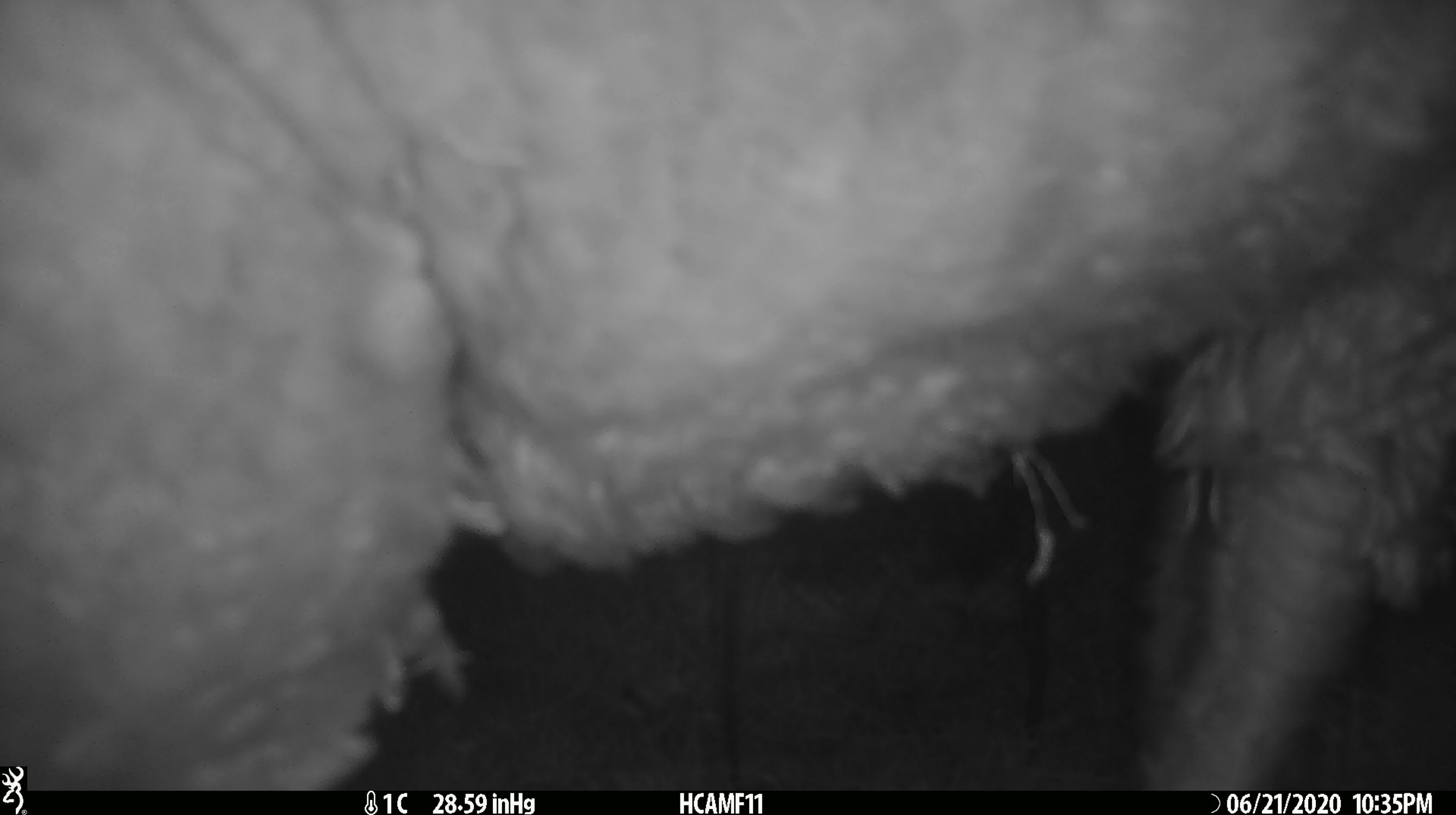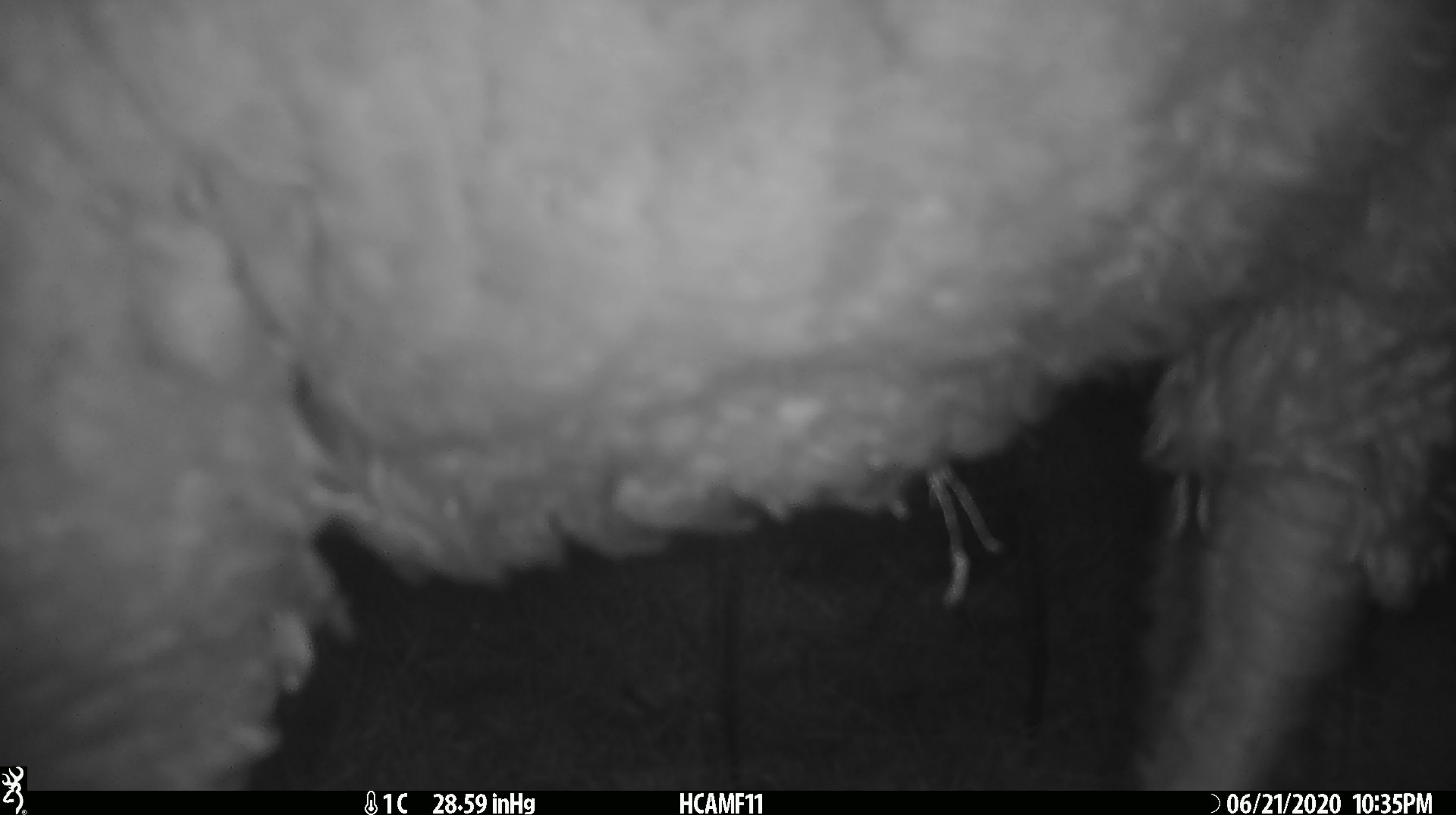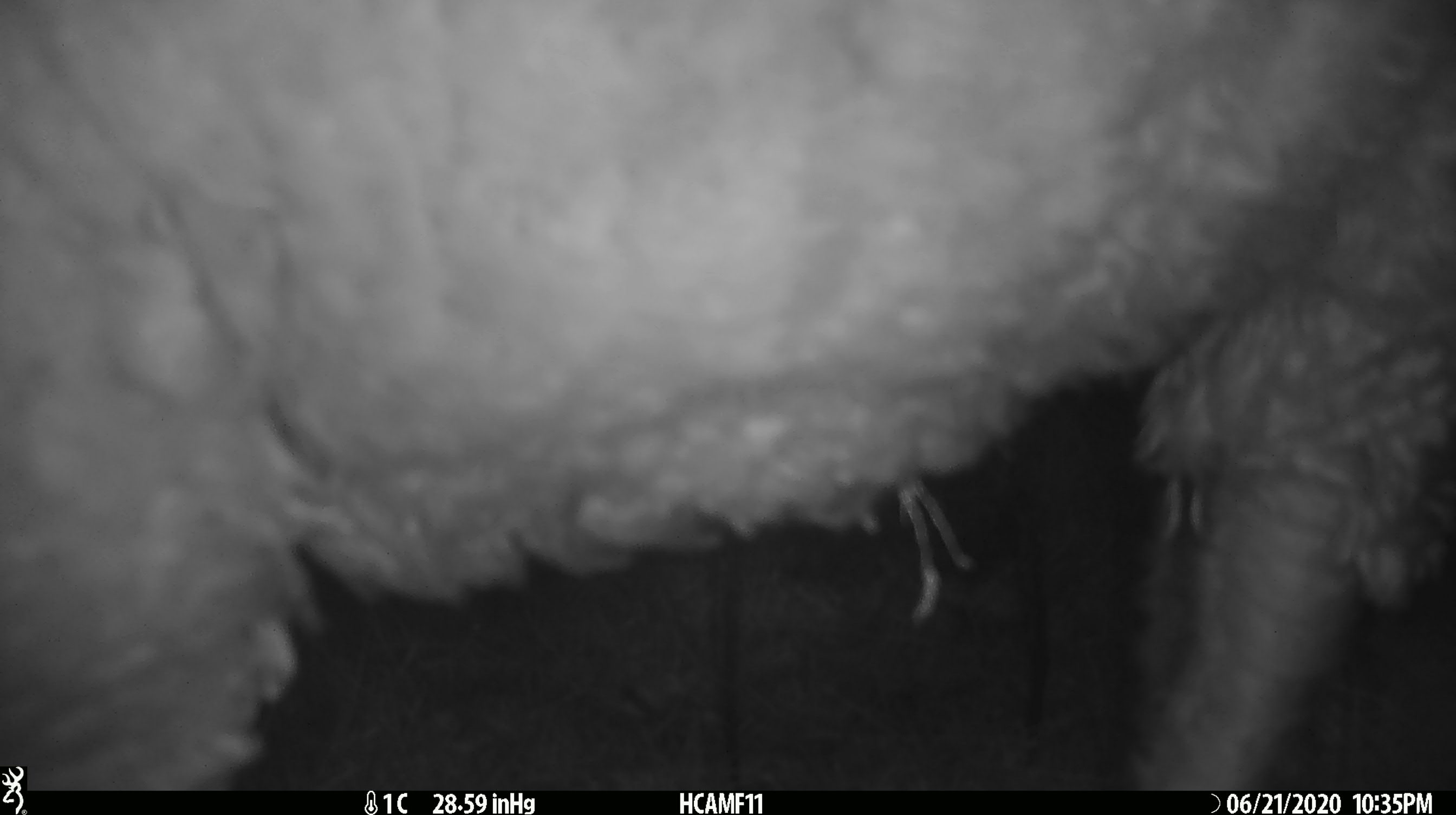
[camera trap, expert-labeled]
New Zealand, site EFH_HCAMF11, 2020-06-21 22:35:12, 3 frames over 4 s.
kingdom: Animalia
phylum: Chordata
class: Mammalia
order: Artiodactyla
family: Bovidae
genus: Ovis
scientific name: Ovis aries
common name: domestic sheep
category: sheep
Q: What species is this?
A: Sheep (domestic sheep) (Ovis aries).